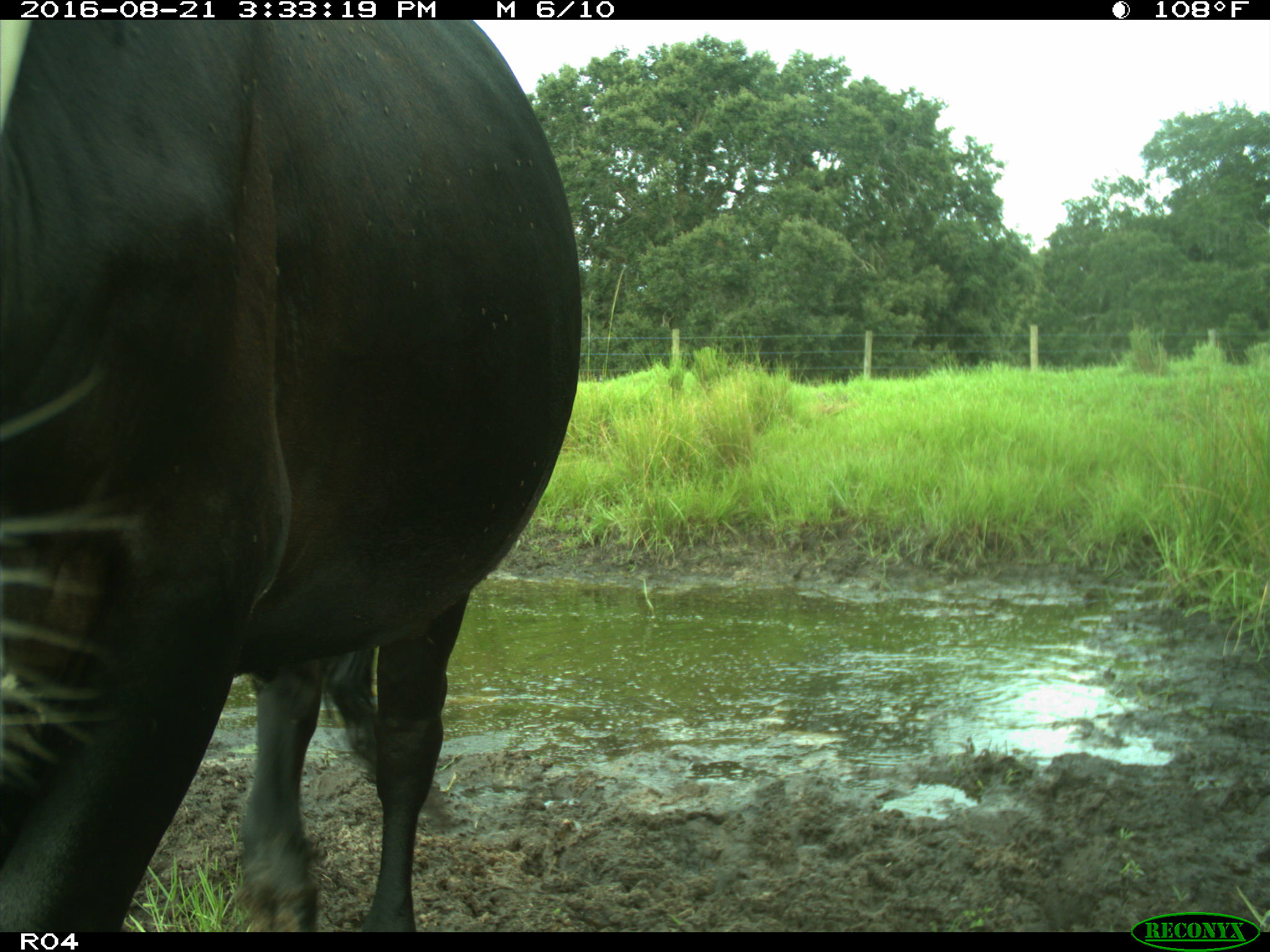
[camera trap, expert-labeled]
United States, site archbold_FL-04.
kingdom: Animalia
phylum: Chordata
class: Mammalia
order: Artiodactyla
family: Bovidae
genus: Bos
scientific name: Bos taurus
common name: domestic cow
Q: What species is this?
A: Bos taurus (domestic cow).